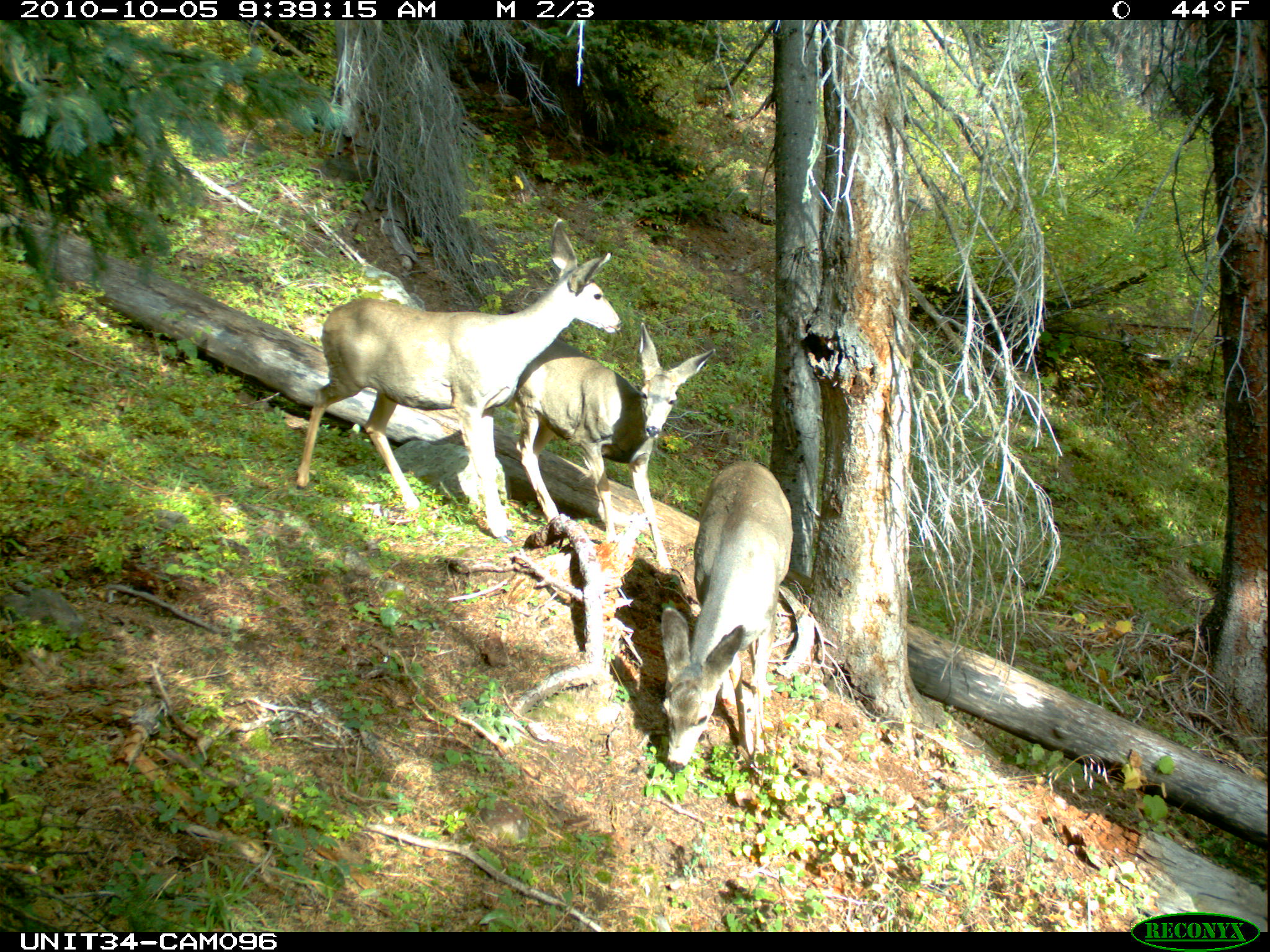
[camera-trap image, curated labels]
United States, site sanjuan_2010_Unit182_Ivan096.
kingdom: Animalia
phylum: Chordata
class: Mammalia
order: Artiodactyla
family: Cervidae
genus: Odocoileus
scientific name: Odocoileus hemionus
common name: mule deer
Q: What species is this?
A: Odocoileus hemionus (mule deer).